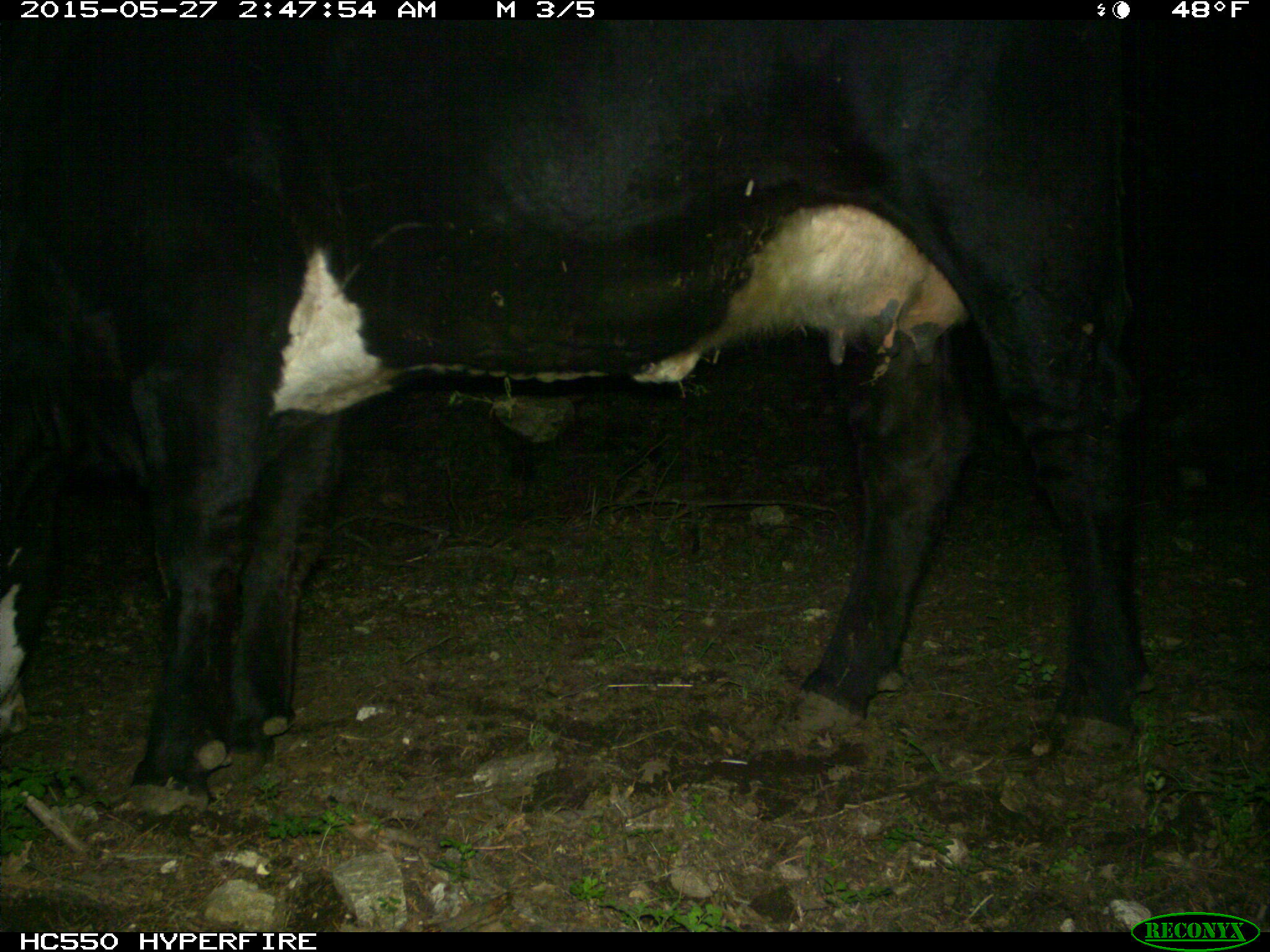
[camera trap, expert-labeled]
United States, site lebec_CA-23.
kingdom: Animalia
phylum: Chordata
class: Mammalia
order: Artiodactyla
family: Bovidae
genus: Bos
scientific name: Bos taurus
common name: domestic cow